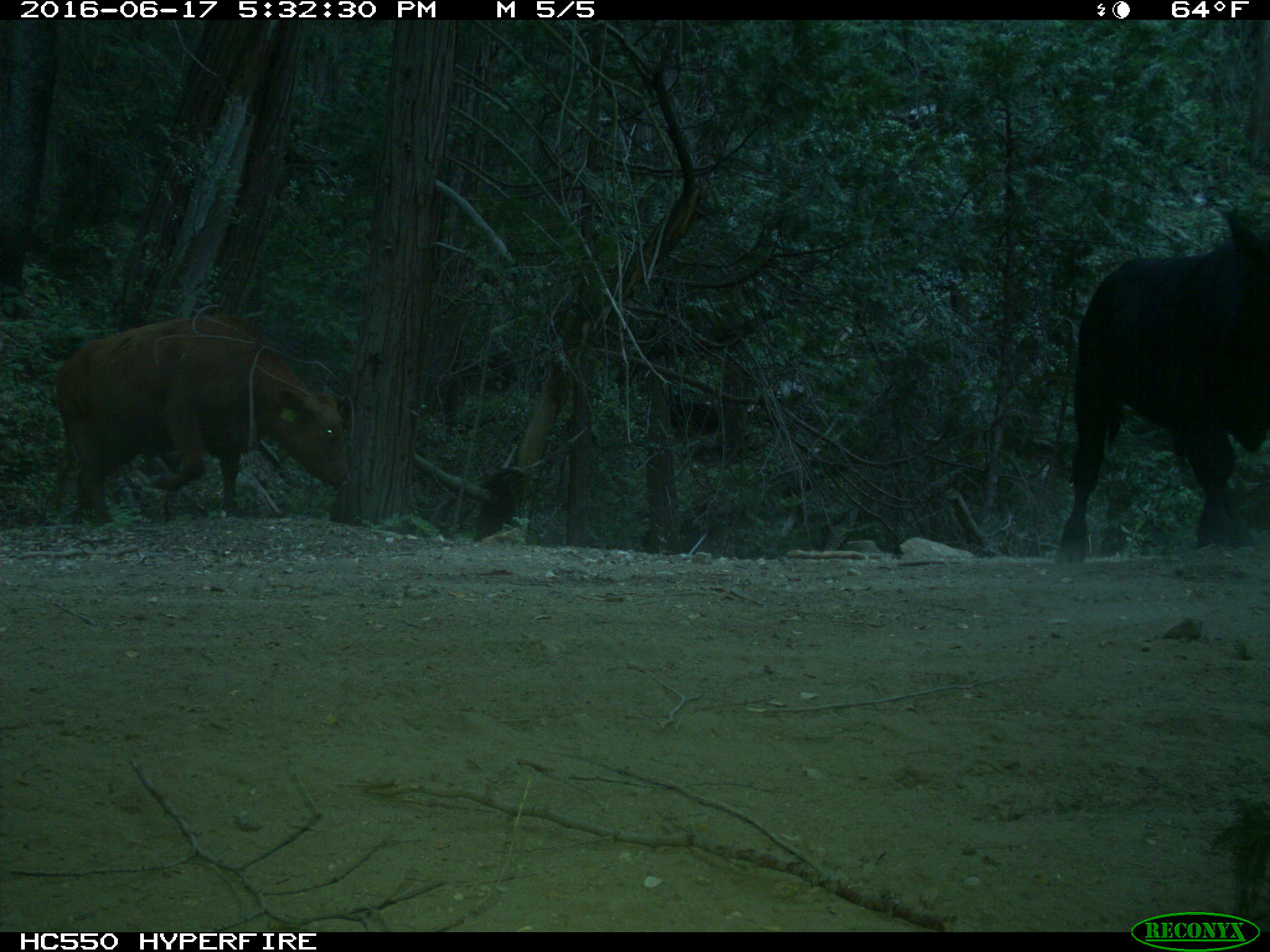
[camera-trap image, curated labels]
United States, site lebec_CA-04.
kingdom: Animalia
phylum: Chordata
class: Mammalia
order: Artiodactyla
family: Bovidae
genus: Bos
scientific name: Bos taurus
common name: domestic cow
Bos taurus (domestic cow).